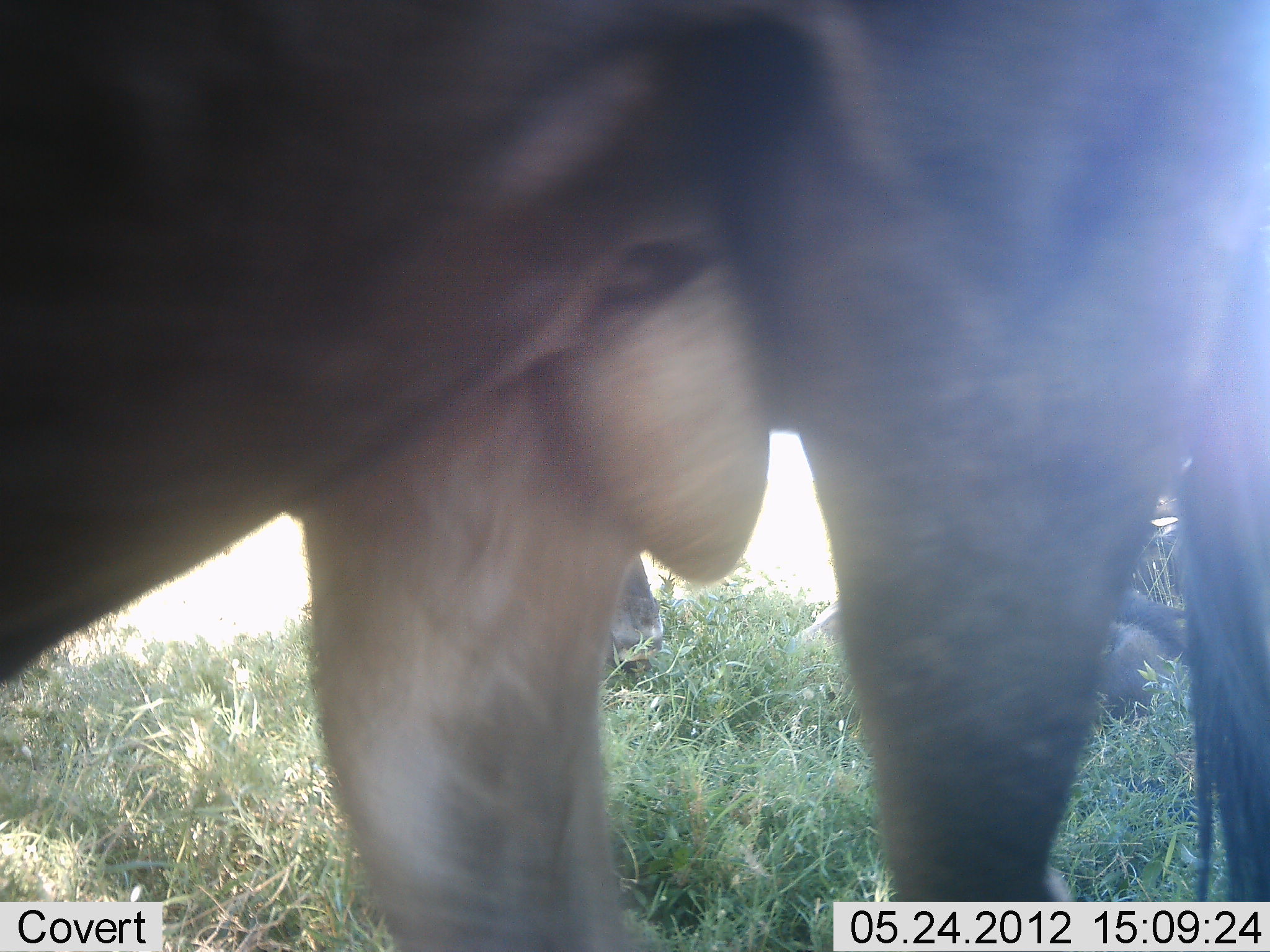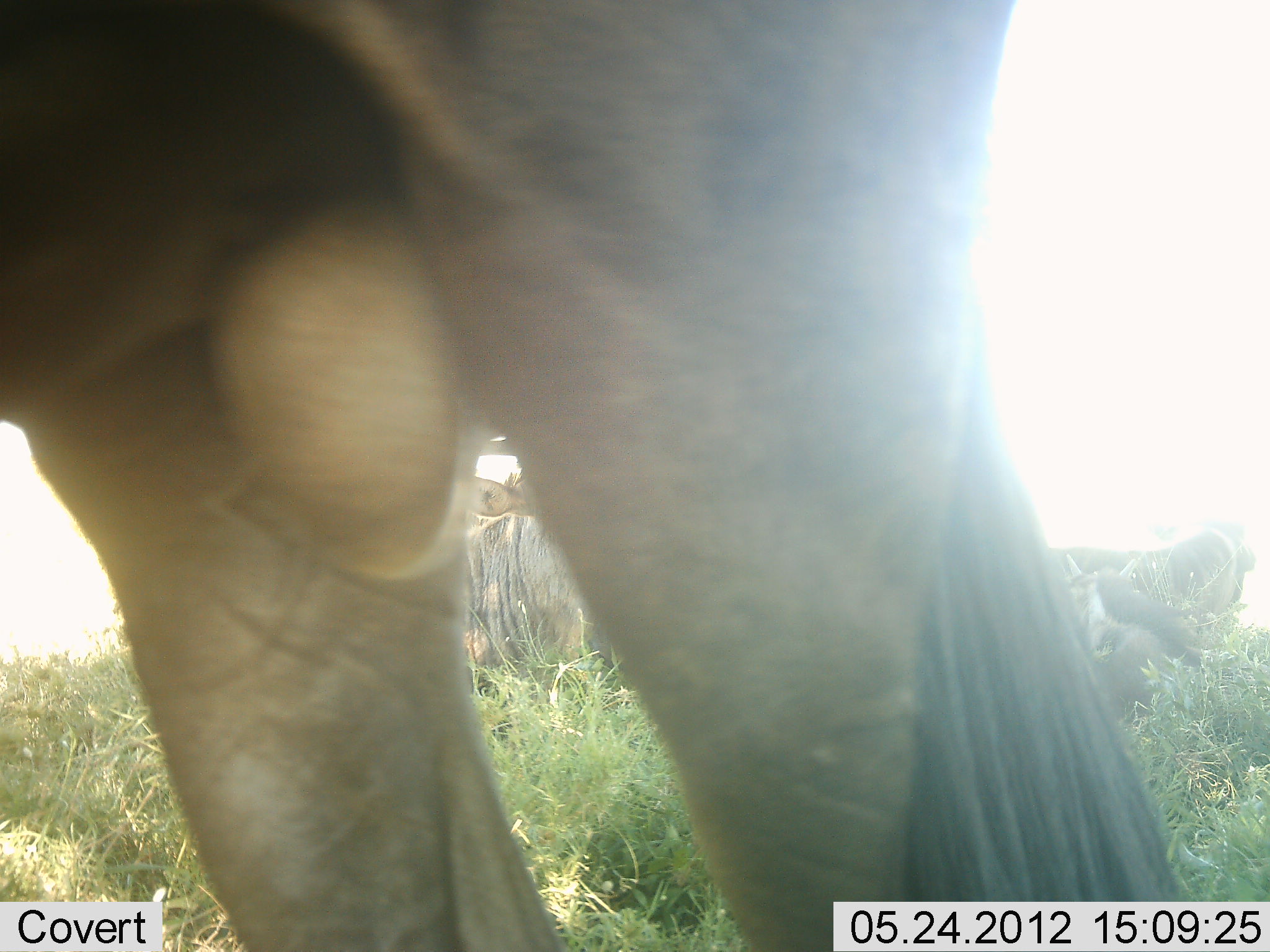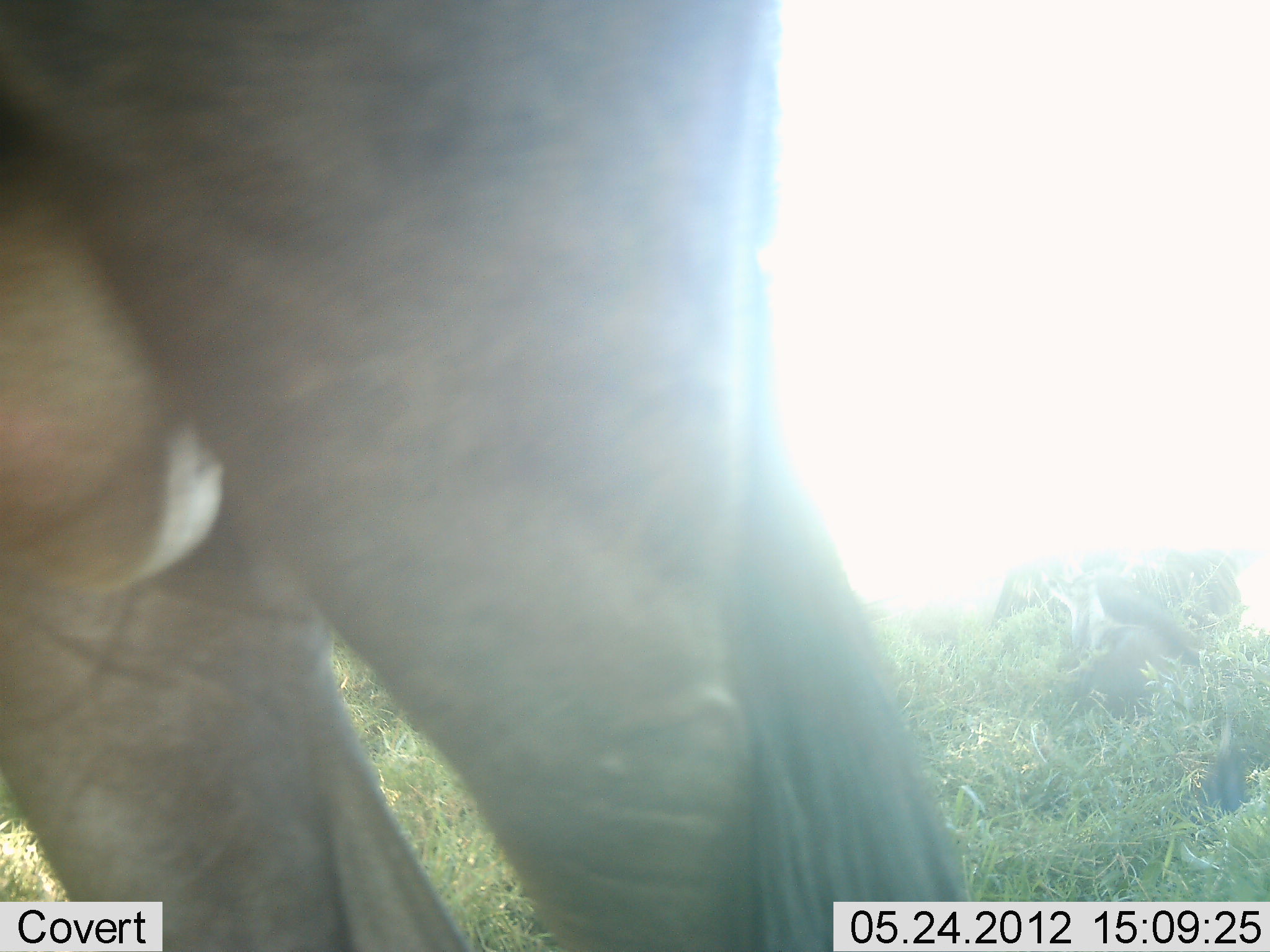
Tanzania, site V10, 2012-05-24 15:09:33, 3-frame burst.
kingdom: Animalia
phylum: Chordata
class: Mammalia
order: Artiodactyla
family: Bovidae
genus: Connochaetes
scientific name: Connochaetes taurinus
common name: blue wildebeest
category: wildebeest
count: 3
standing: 30%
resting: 80%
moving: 60%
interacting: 10%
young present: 0%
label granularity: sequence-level